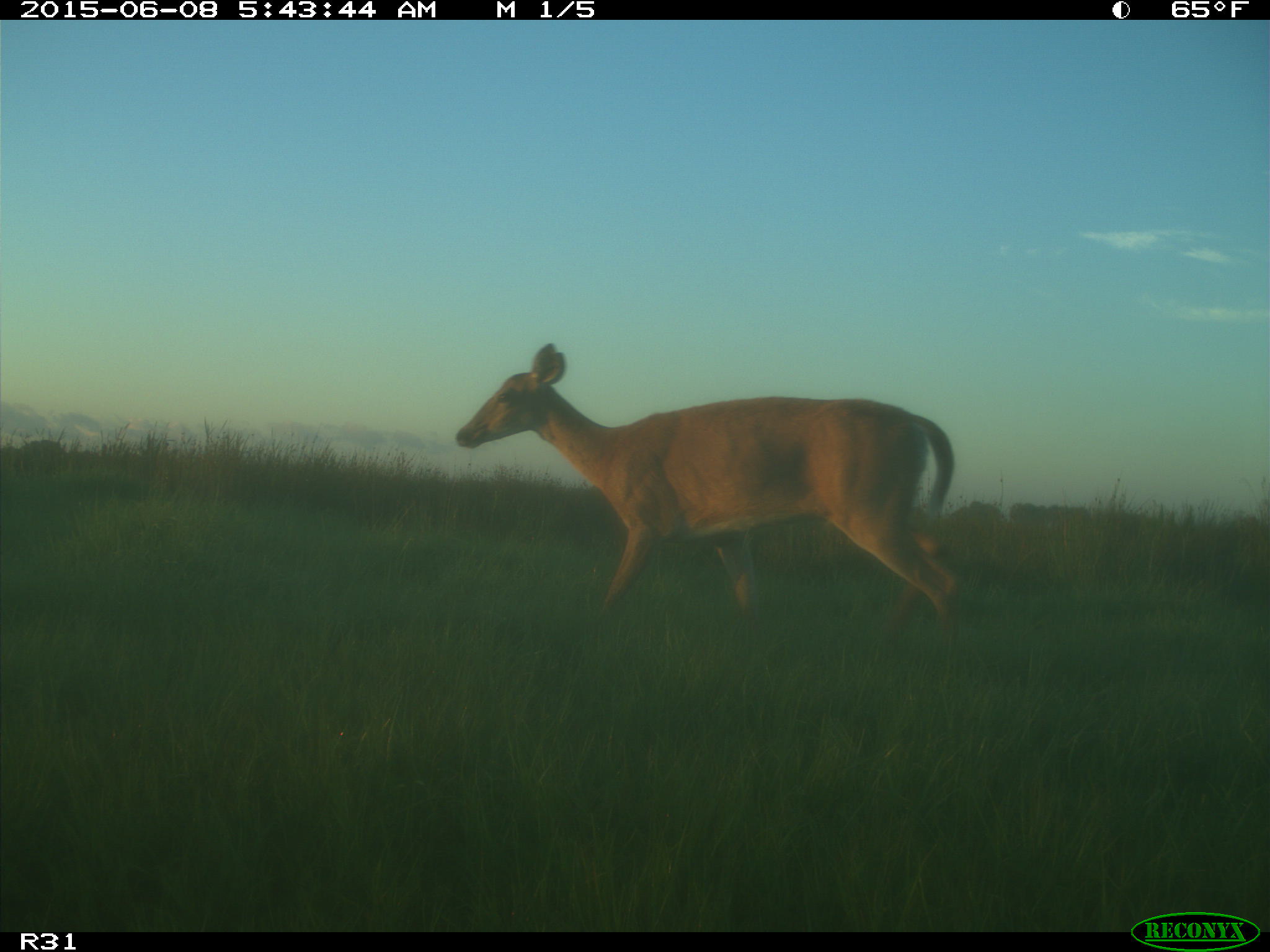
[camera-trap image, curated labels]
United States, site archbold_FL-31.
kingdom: Animalia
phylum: Chordata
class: Mammalia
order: Artiodactyla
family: Cervidae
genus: Odocoileus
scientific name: Odocoileus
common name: deer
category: unidentified deer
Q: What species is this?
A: Unidentified deer (deer) (Odocoileus).